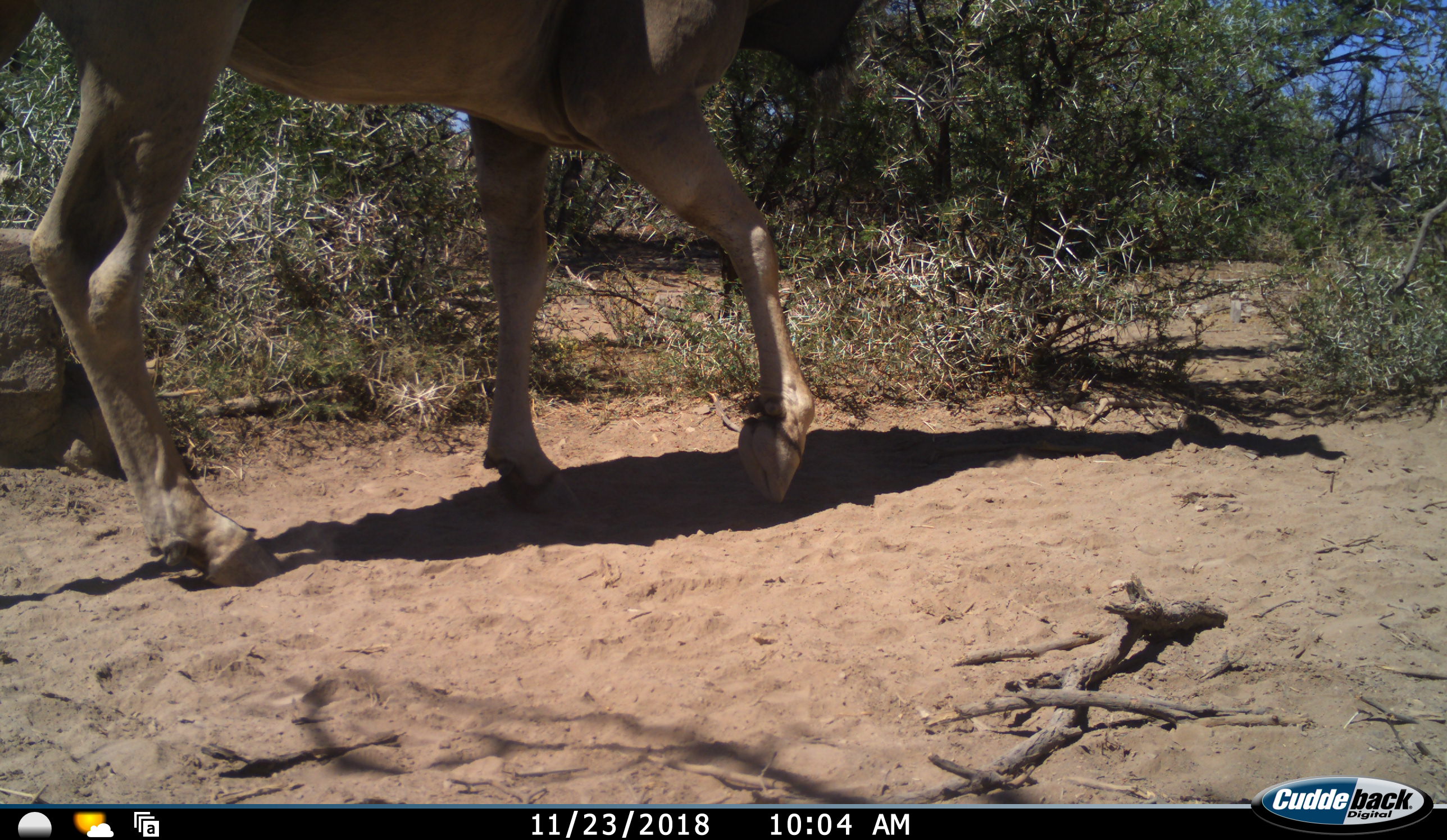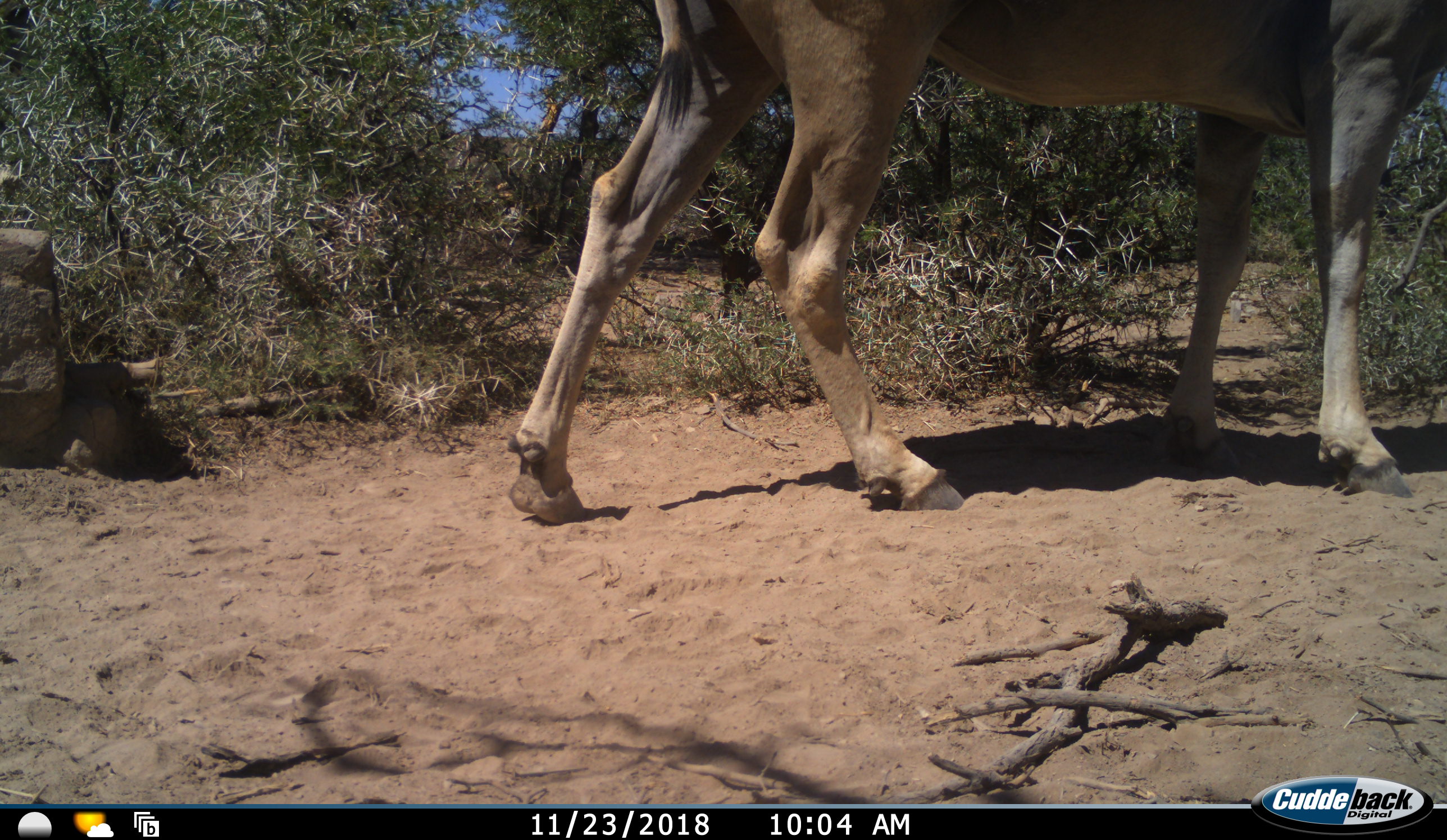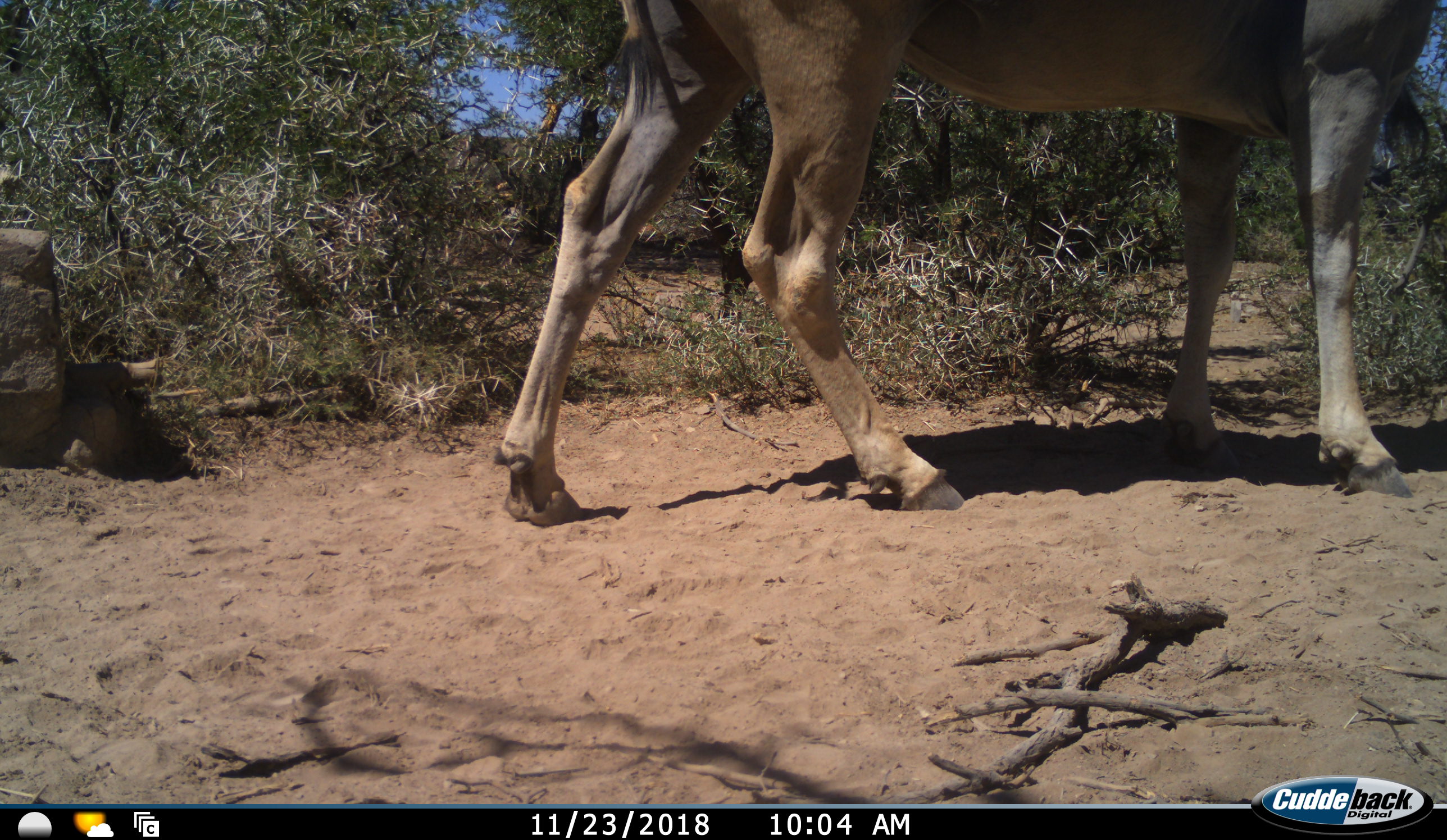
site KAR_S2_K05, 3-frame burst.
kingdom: Animalia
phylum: Chordata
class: Mammalia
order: Artiodactyla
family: Bovidae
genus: Tragelaphus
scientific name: Tragelaphus oryx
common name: eland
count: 1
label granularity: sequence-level